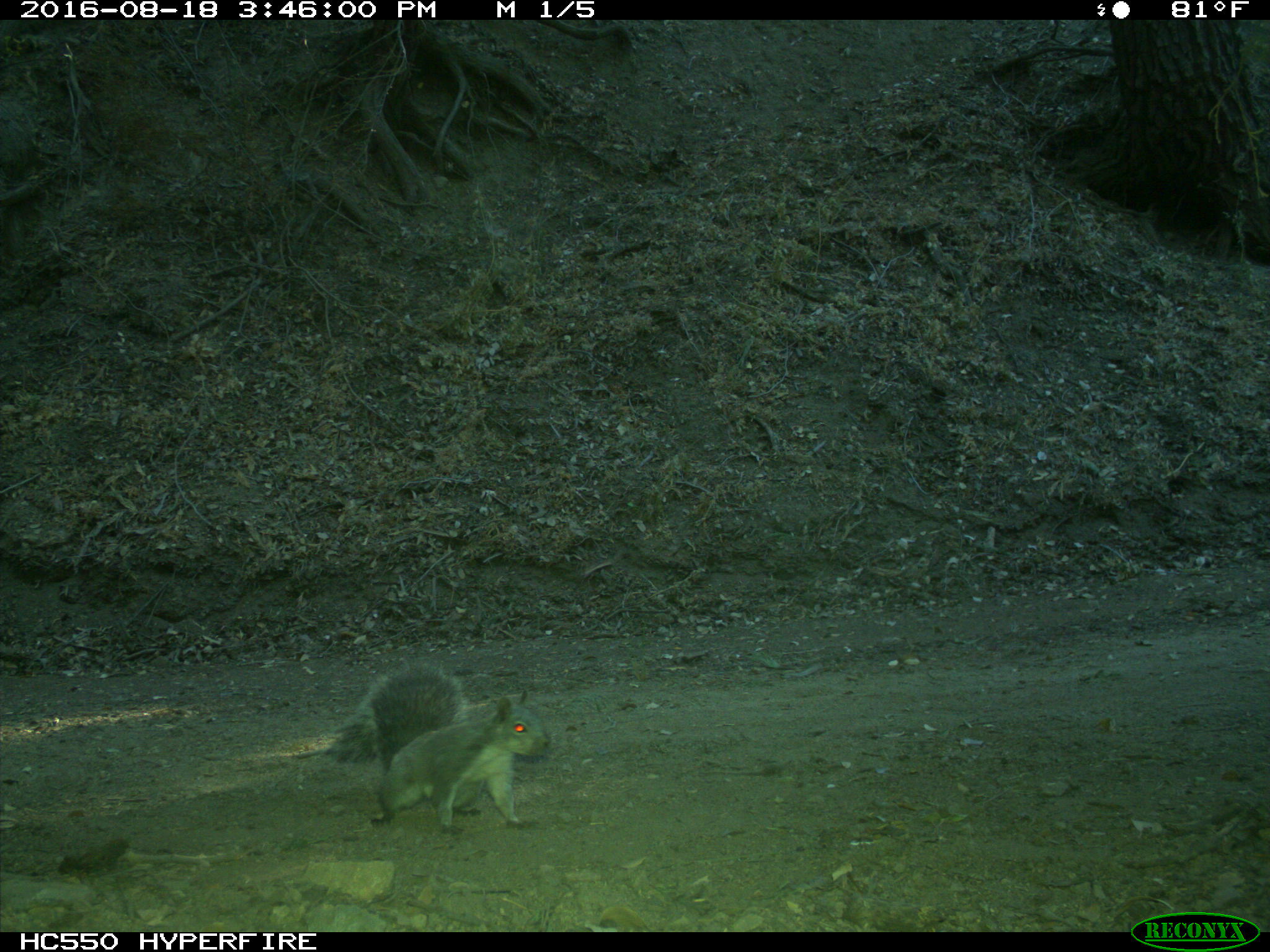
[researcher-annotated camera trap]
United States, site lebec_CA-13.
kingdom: Animalia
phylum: Chordata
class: Mammalia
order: Rodentia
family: Sciuridae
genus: Sciurus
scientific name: Sciurus carolinensis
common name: eastern gray squirrel